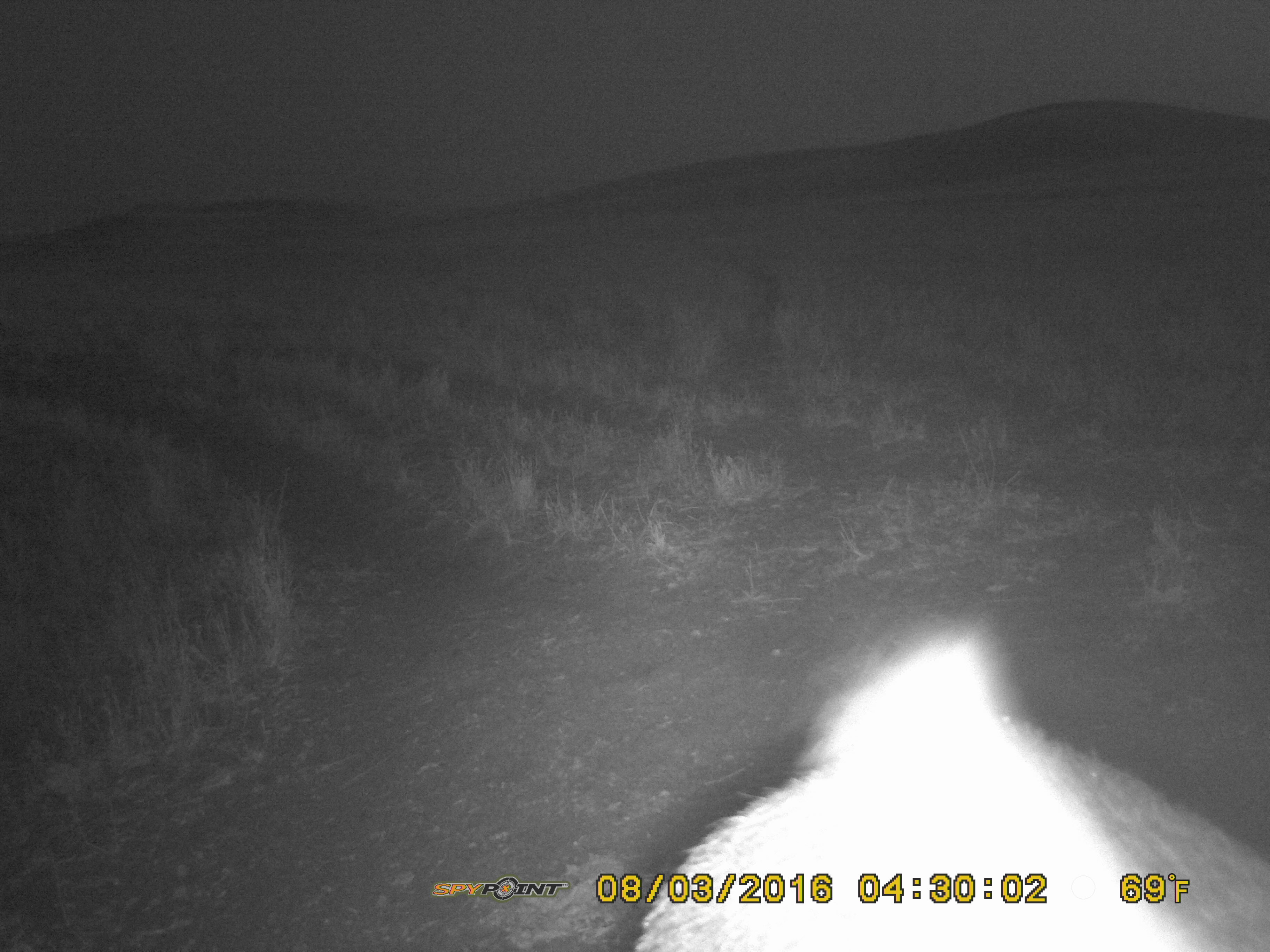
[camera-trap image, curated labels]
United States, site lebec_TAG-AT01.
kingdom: Animalia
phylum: Chordata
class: Mammalia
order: Artiodactyla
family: Suidae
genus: Sus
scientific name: Sus scrofa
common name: wild boar